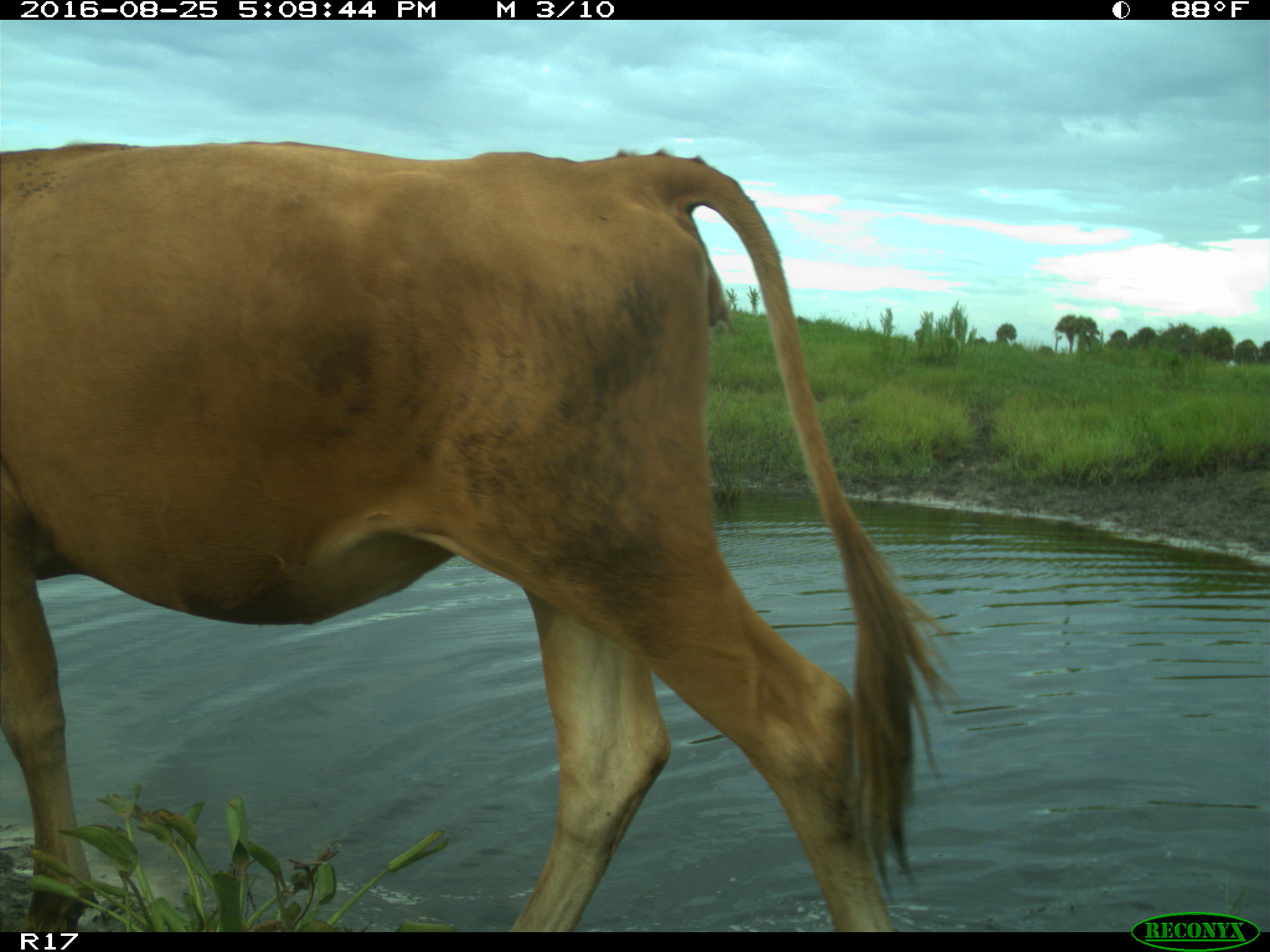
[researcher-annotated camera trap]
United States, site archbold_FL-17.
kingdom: Animalia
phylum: Chordata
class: Mammalia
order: Artiodactyla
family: Bovidae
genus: Bos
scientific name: Bos taurus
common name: domestic cow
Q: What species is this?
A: Bos taurus (domestic cow).